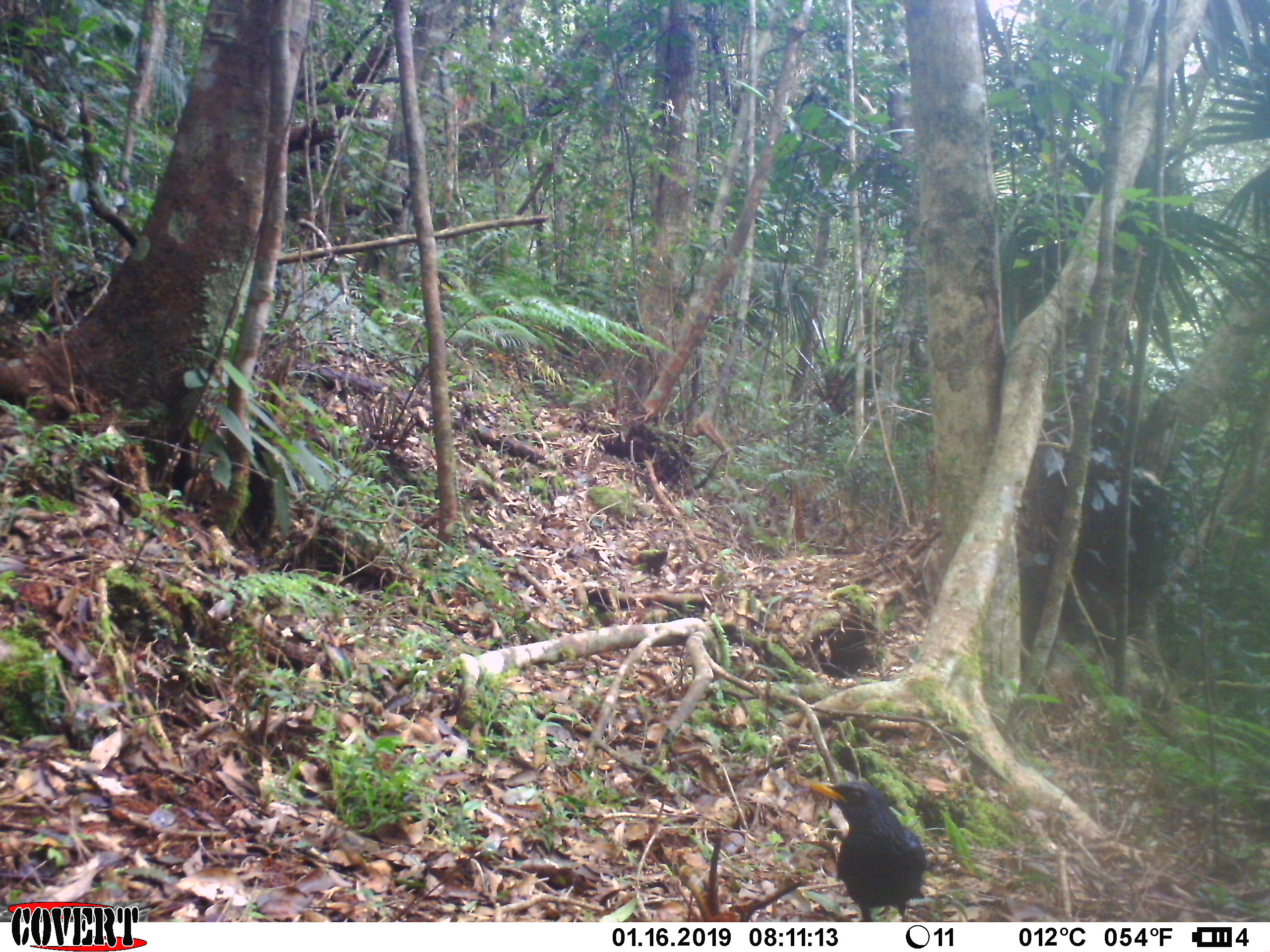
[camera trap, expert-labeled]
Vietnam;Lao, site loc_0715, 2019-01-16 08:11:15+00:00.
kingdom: Animalia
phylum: Chordata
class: Aves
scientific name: Aves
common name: bird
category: unidentified bird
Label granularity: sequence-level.